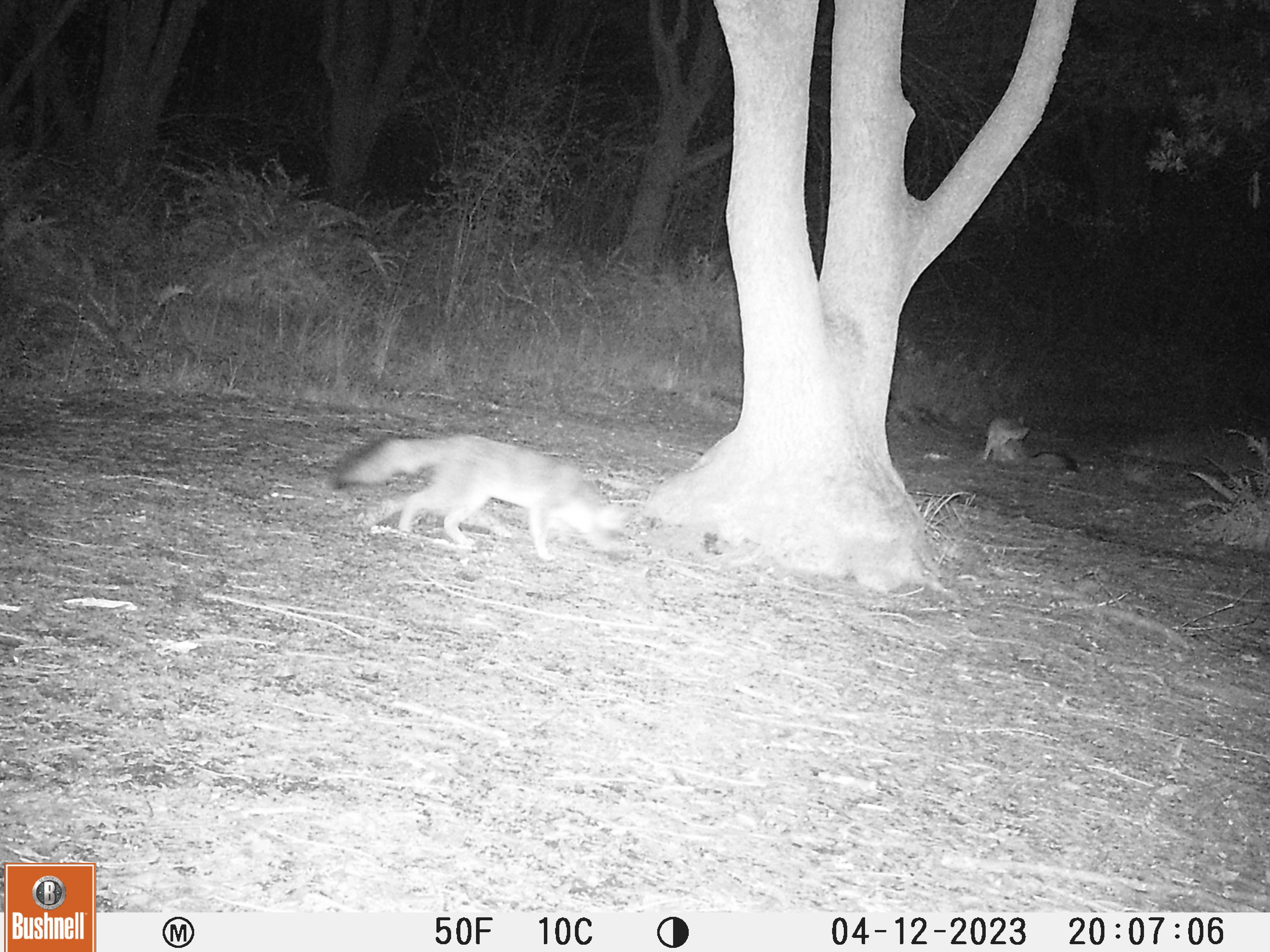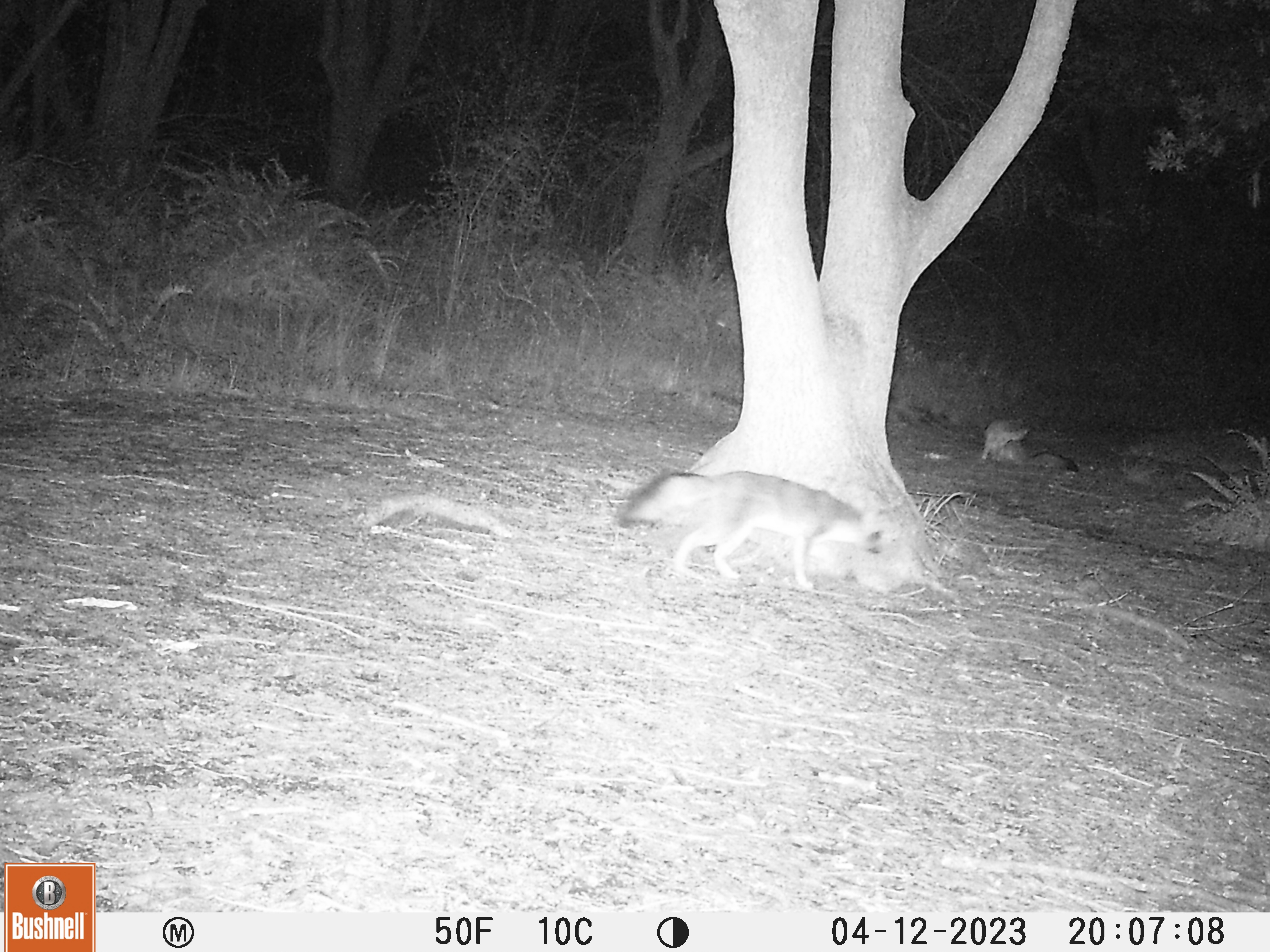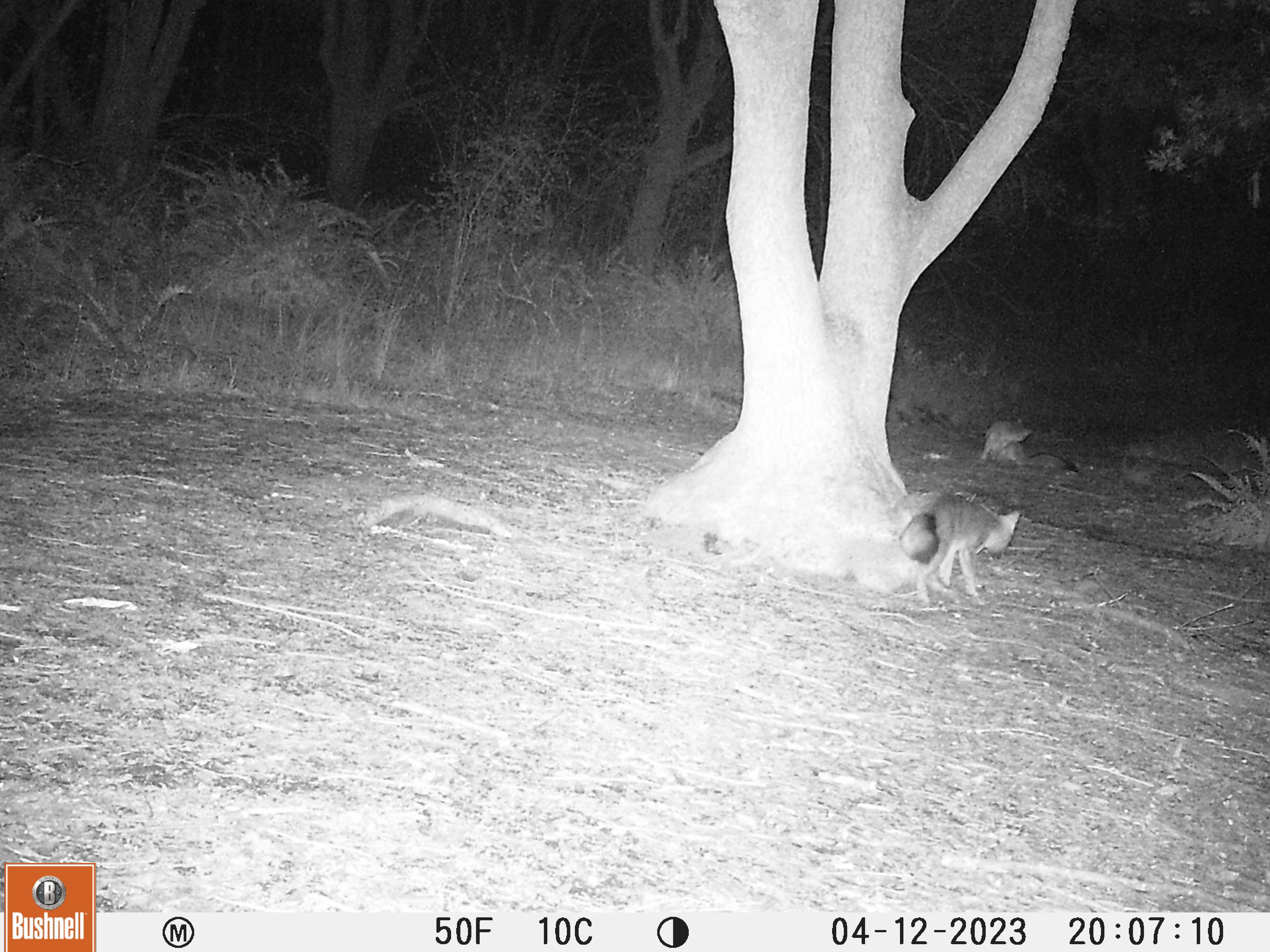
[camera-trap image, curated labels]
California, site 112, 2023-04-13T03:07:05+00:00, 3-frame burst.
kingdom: Animalia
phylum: Chordata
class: Mammalia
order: Carnivora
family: Canidae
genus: Urocyon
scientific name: Urocyon cinereoargenteus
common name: gray fox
Gray fox (Urocyon cinereoargenteus).